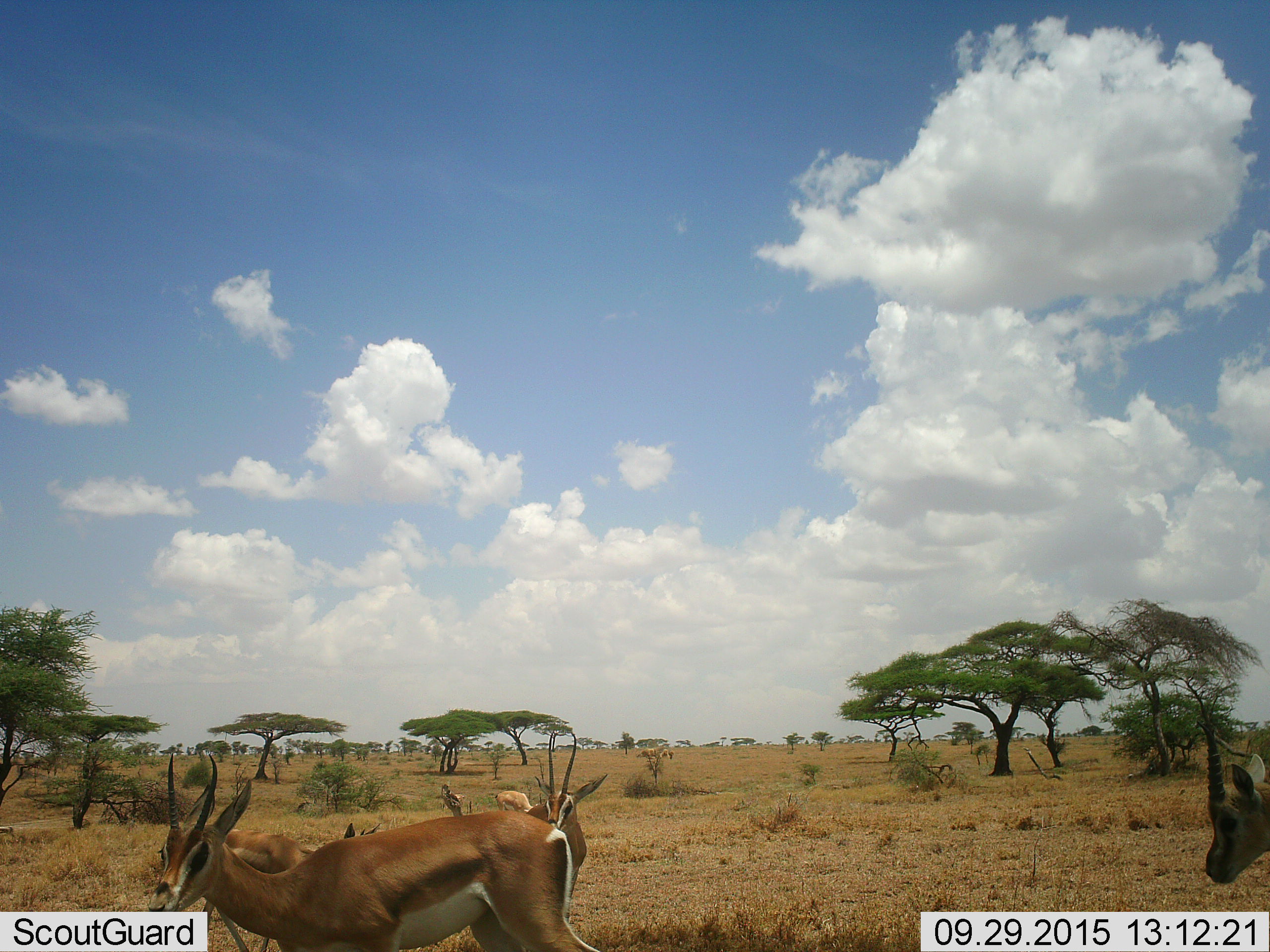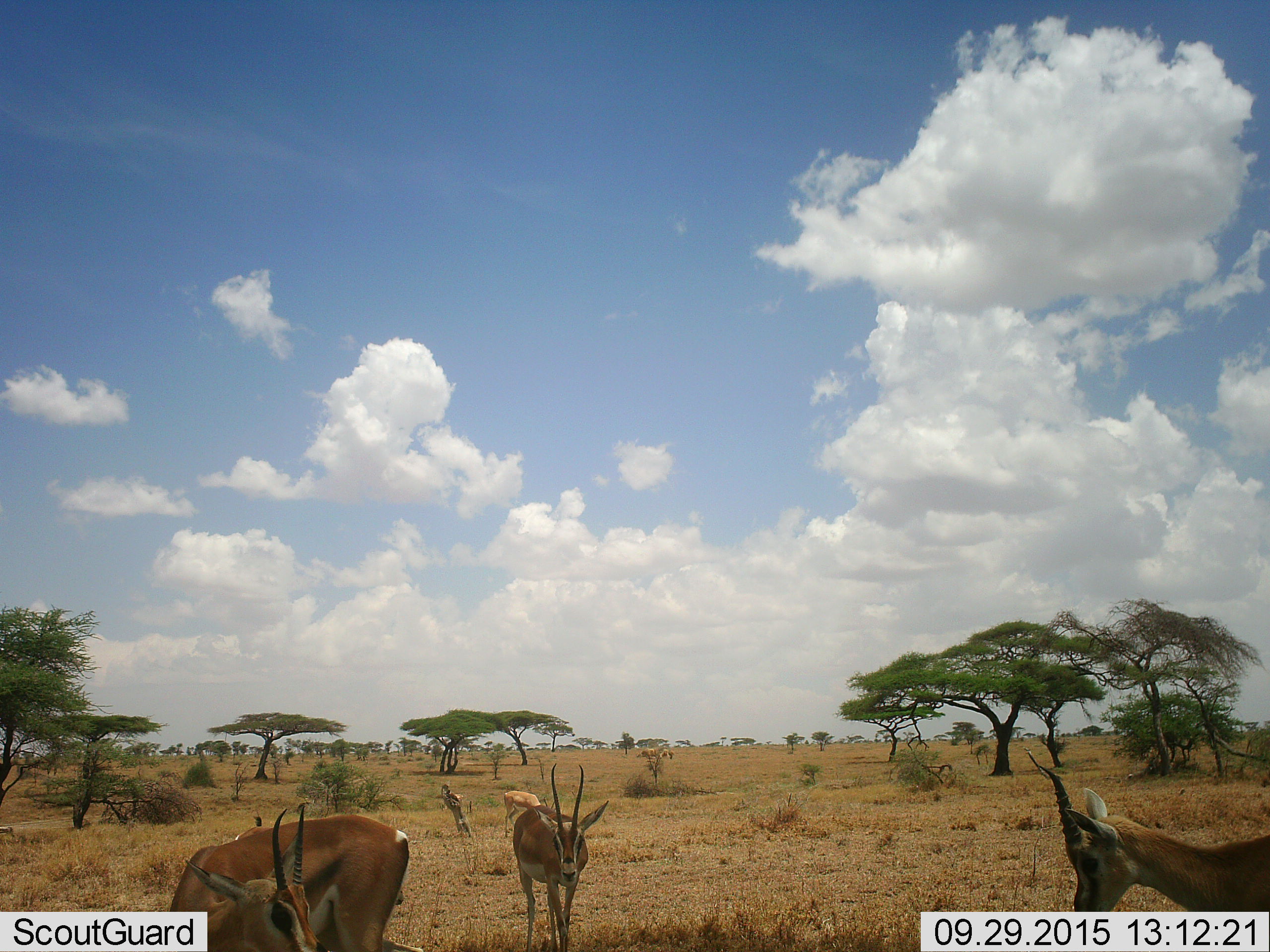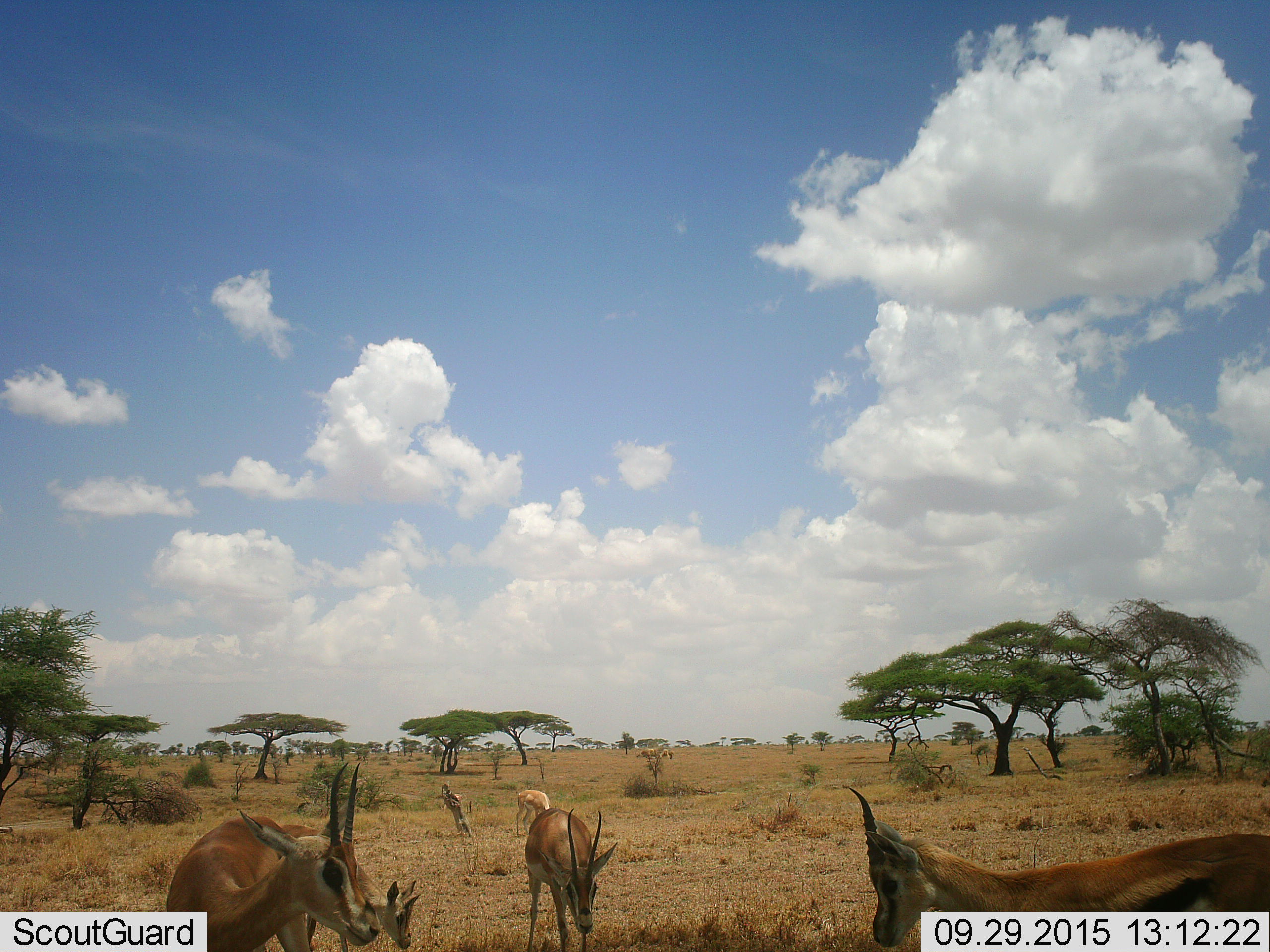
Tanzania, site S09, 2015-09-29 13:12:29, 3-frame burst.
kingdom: Animalia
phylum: Chordata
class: Mammalia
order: Artiodactyla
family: Bovidae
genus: Eudorcas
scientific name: Eudorcas thomsonii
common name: thomson's gazelle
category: gazellethomsons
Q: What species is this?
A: Gazellethomsons (thomson's gazelle) (Eudorcas thomsonii).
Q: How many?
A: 4.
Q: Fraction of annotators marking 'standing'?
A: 83%.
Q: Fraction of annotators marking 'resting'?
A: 0%.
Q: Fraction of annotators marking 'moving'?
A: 17%.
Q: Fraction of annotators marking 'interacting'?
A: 0%.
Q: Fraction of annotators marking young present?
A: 0%.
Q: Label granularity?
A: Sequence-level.